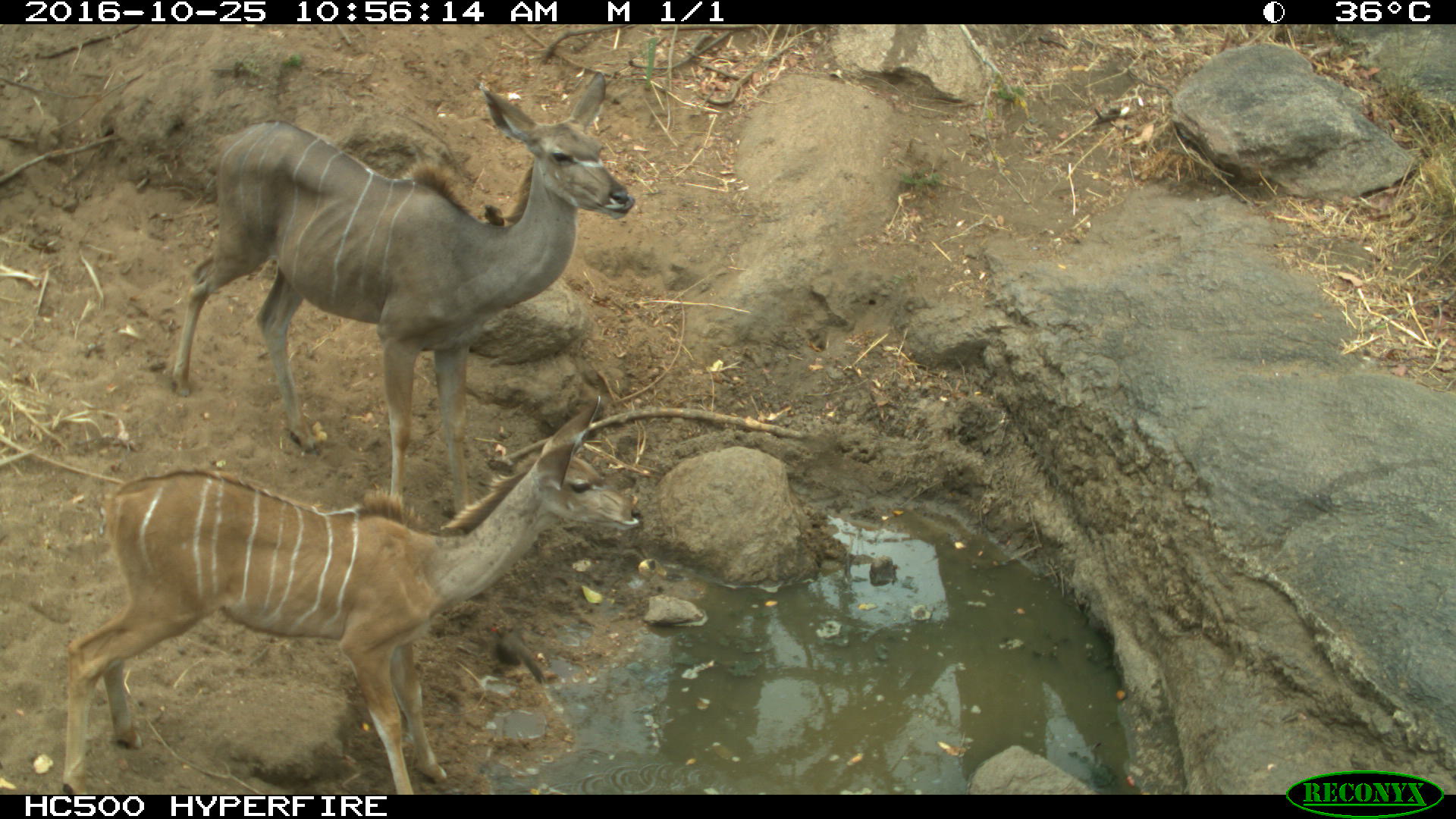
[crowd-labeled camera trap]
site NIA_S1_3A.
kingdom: Animalia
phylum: Chordata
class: Mammalia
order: Artiodactyla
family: Bovidae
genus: Tragelaphus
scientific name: Tragelaphus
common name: kudu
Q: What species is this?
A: Kudu (Tragelaphus).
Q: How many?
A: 2.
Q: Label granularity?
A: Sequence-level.